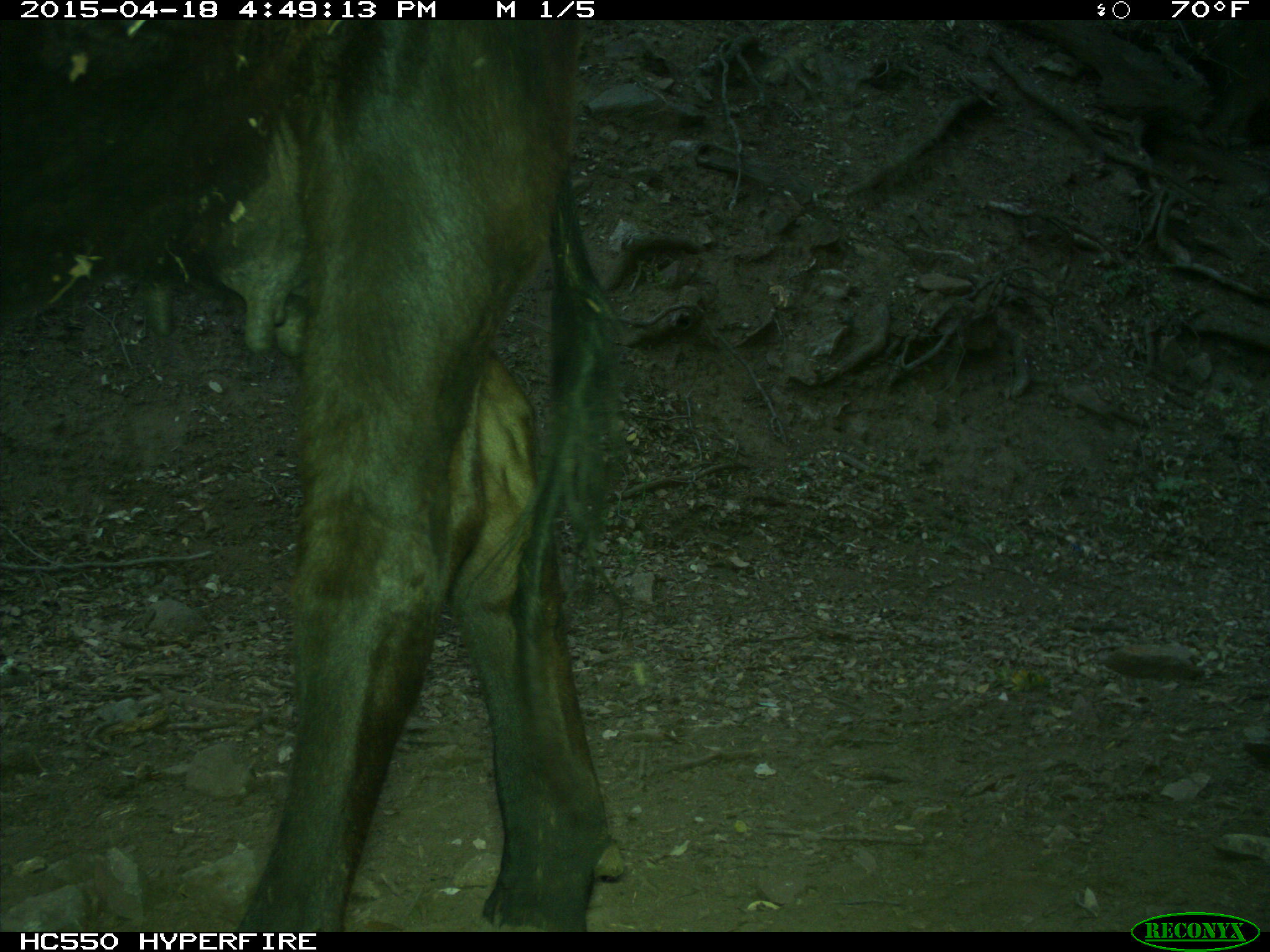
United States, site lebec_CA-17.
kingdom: Animalia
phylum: Chordata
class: Mammalia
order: Artiodactyla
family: Bovidae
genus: Bos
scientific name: Bos taurus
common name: domestic cow